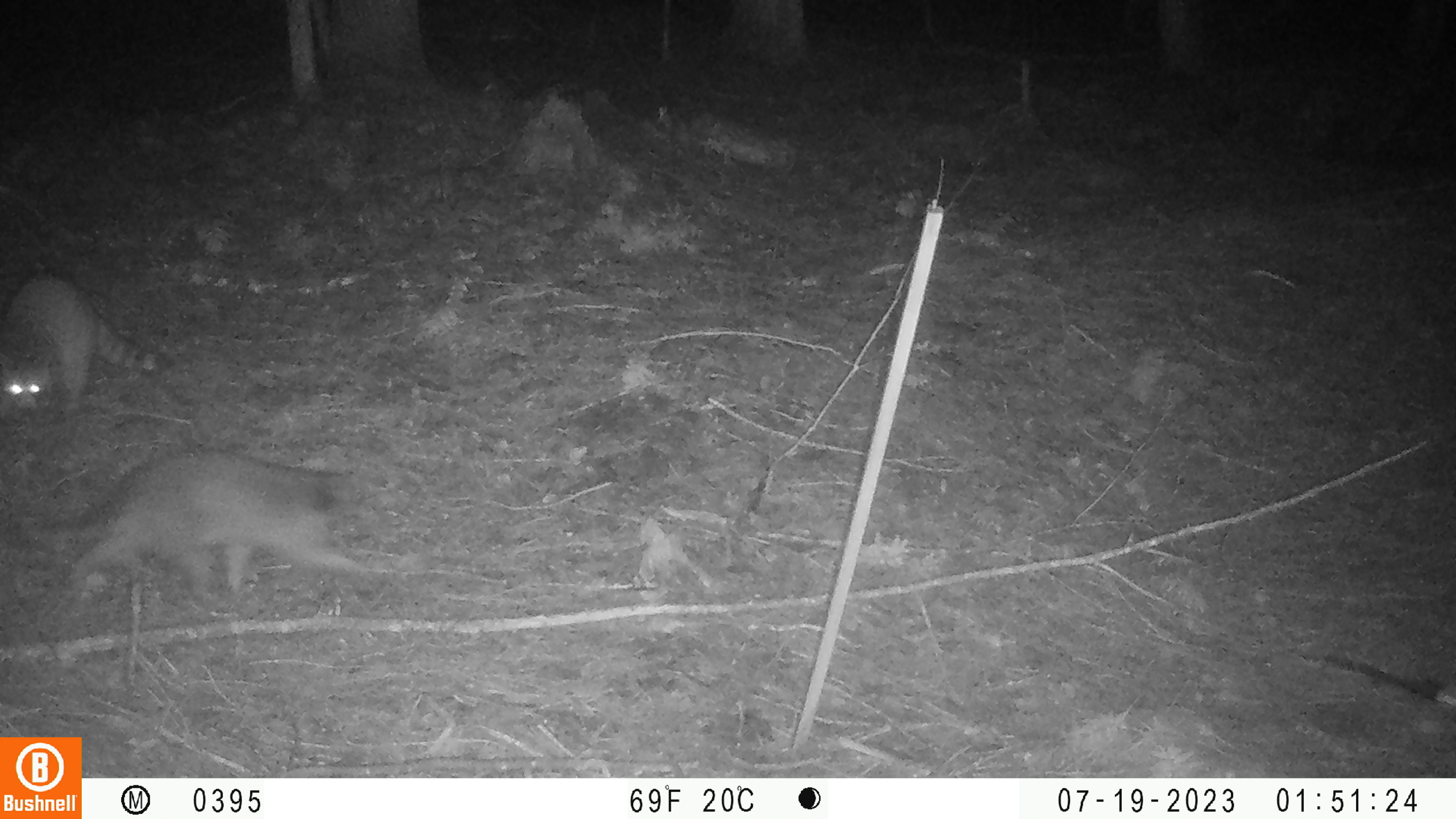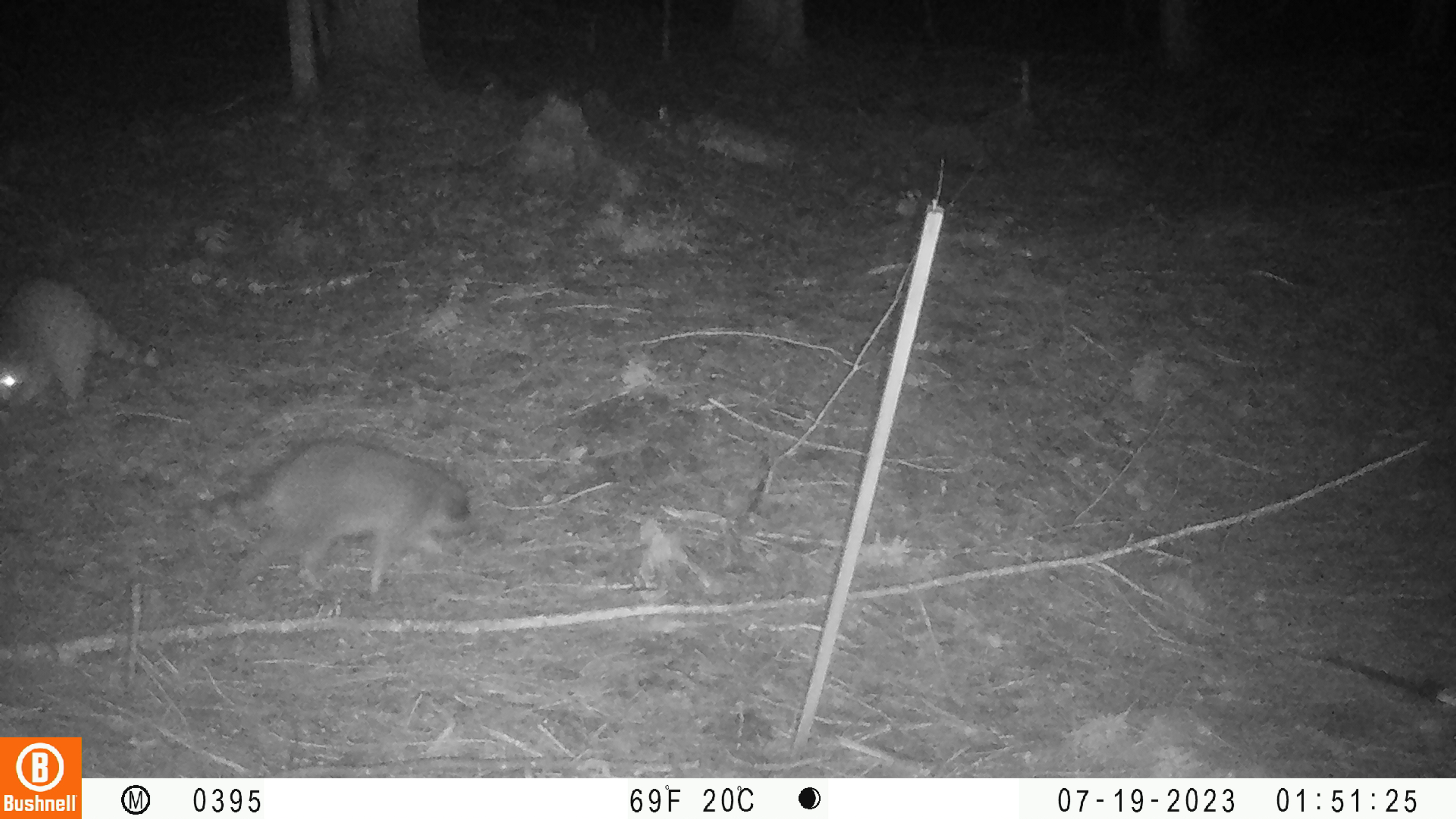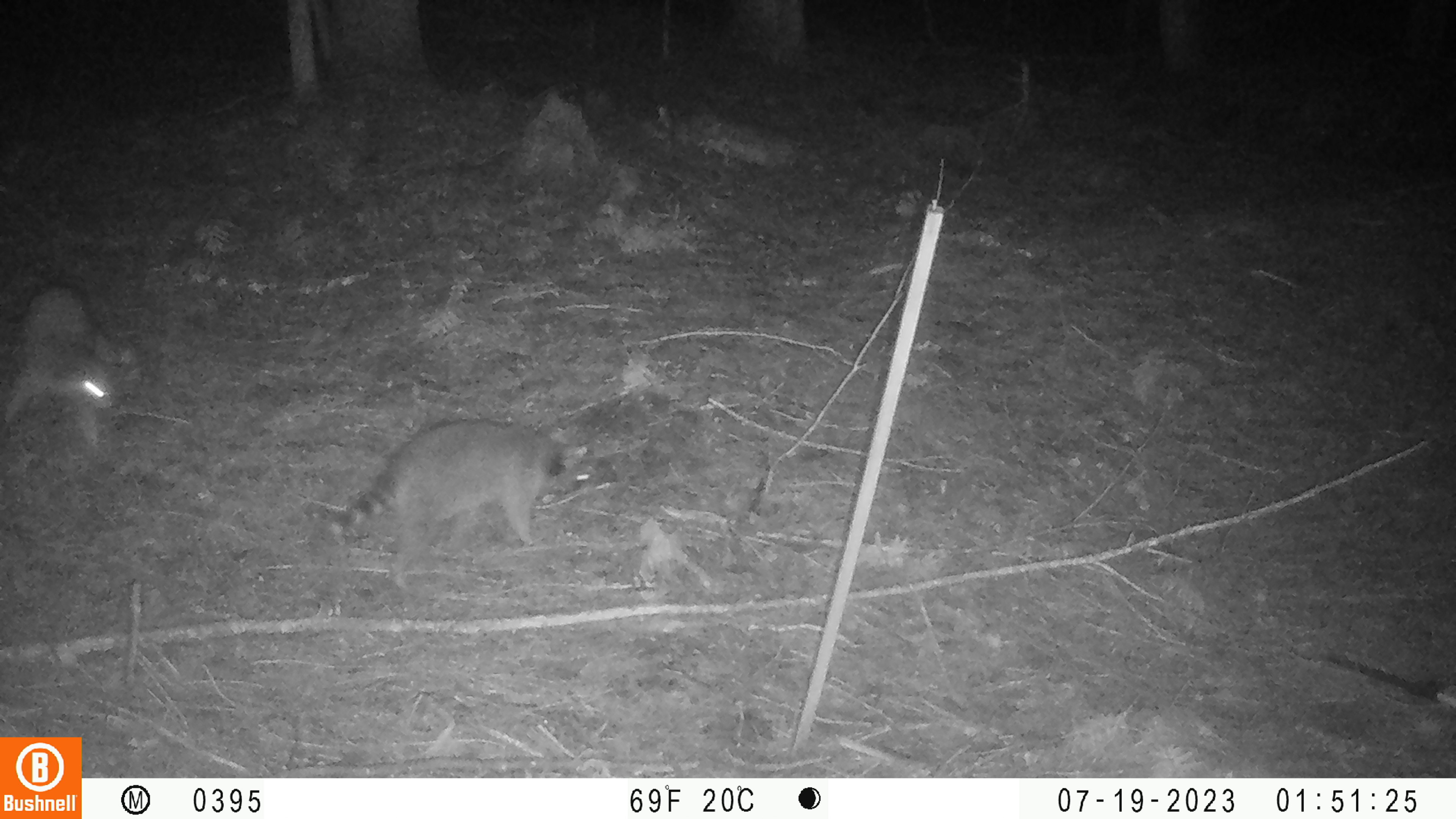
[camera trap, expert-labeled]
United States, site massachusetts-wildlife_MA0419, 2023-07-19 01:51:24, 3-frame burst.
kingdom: Animalia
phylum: Chordata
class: Mammalia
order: Carnivora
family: Procyonidae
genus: Procyon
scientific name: Procyon lotor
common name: raccoon